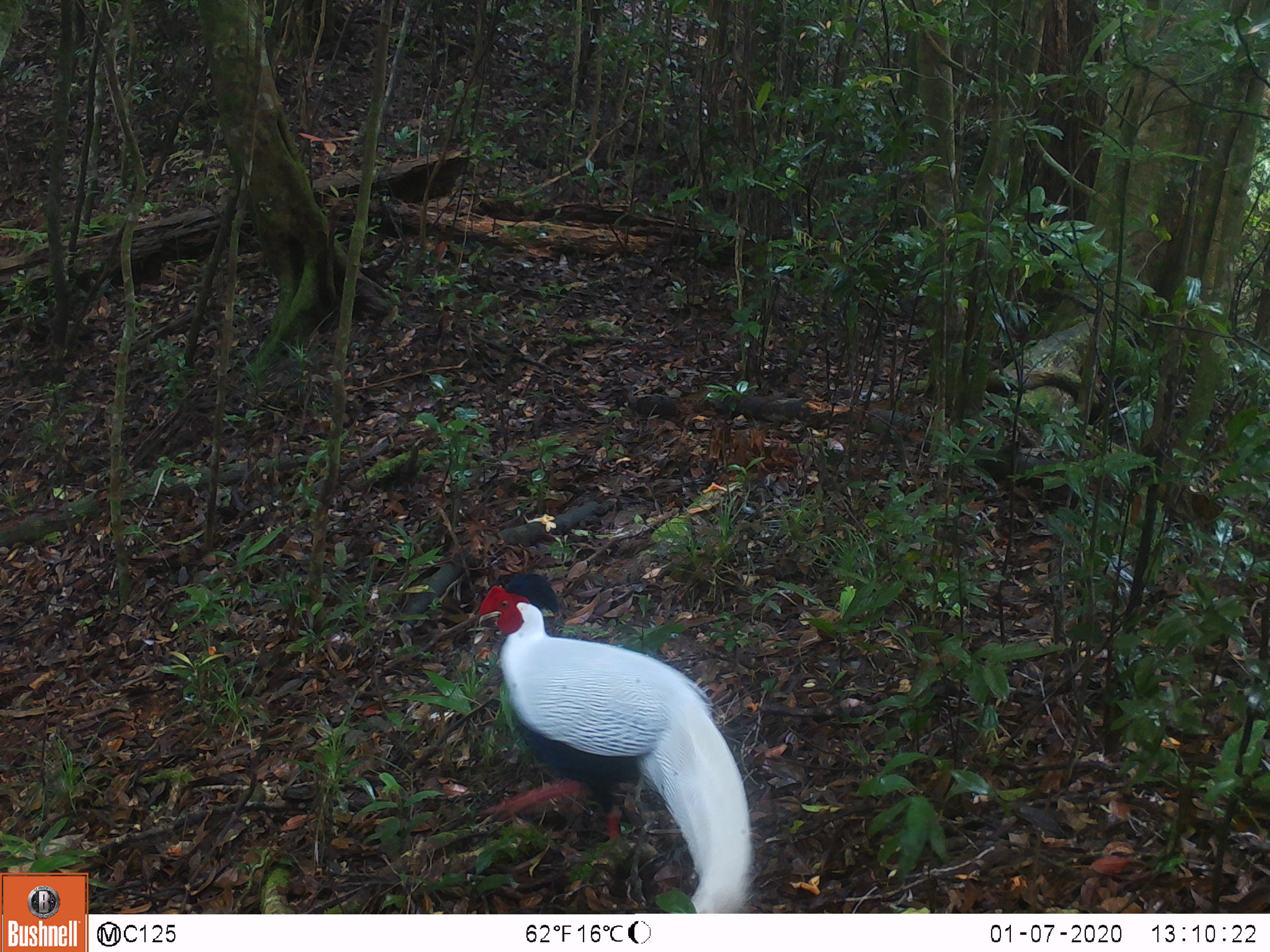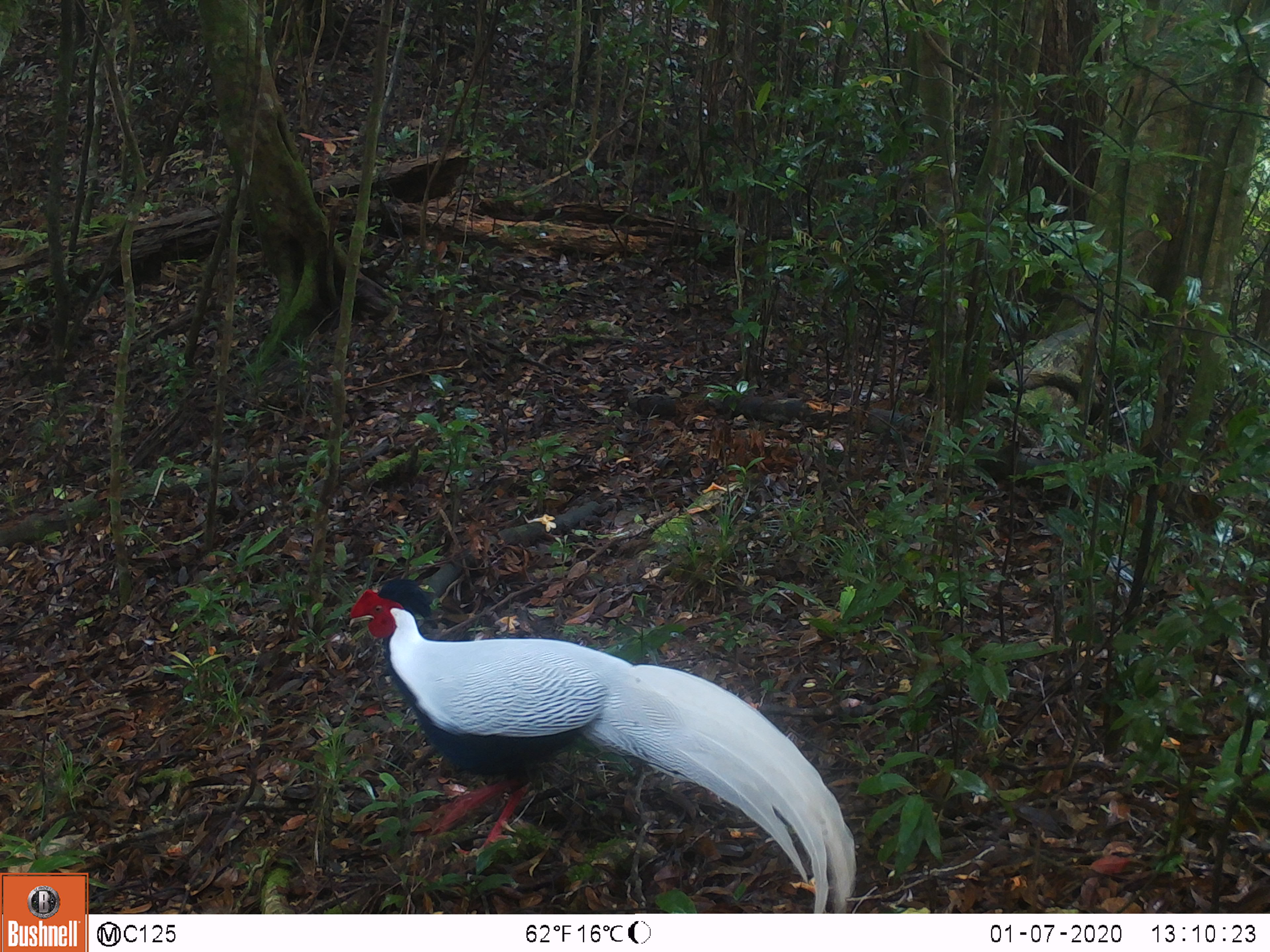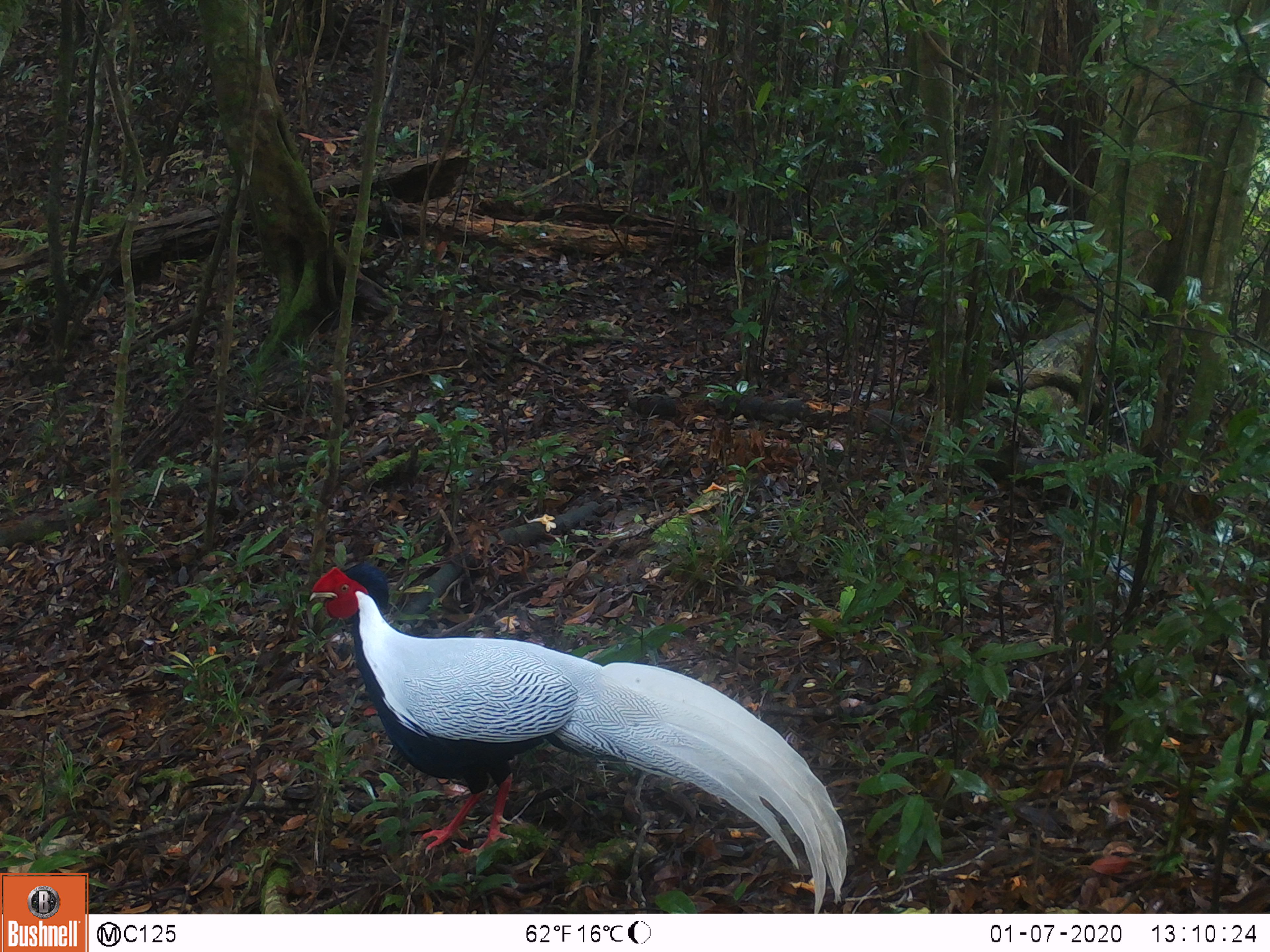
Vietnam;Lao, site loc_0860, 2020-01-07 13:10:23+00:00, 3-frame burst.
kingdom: Animalia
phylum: Chordata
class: Aves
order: Galliformes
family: Phasianidae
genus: Lophura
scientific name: Lophura nycthemera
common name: silver pheasant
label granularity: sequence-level